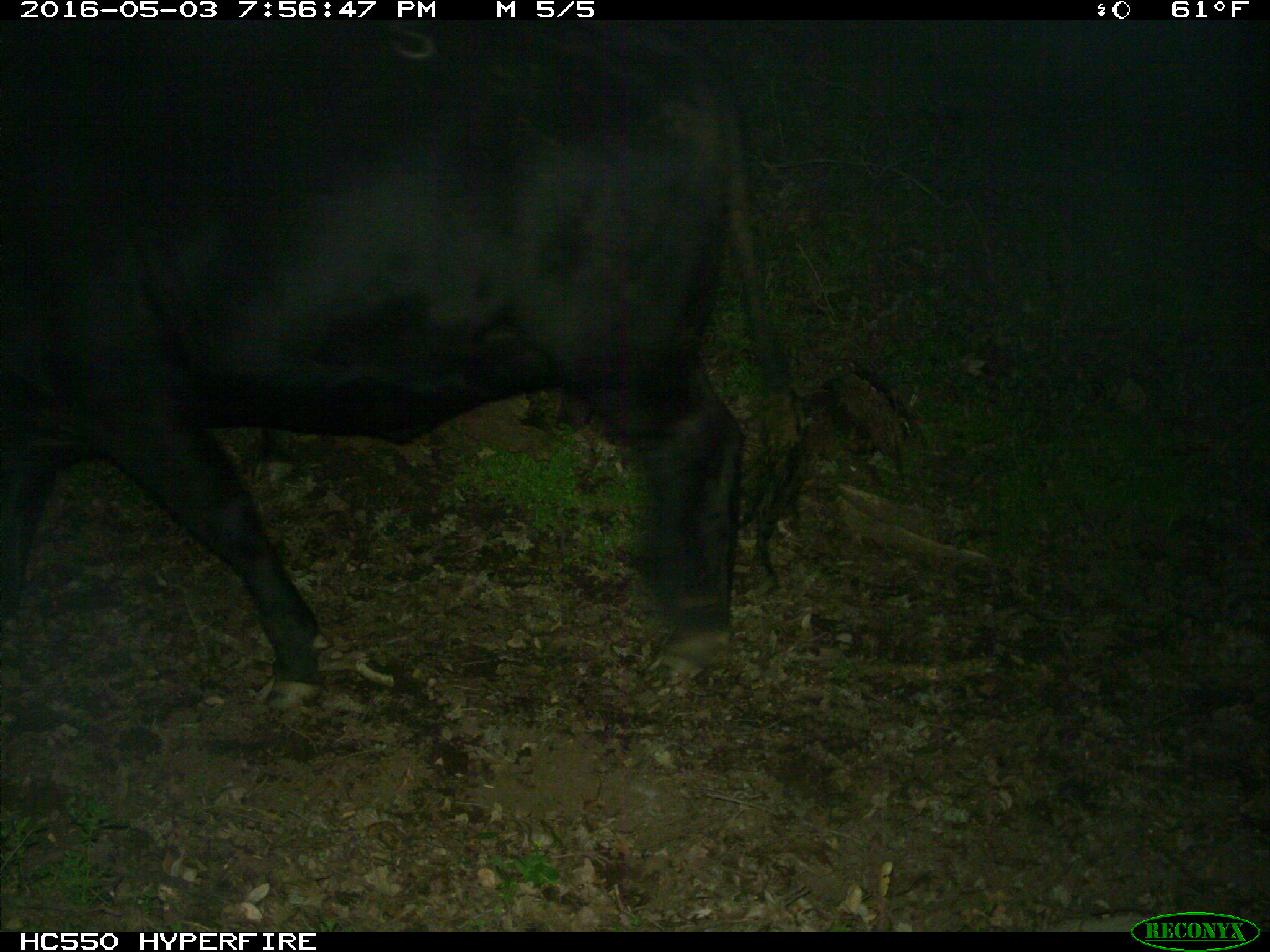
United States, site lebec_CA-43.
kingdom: Animalia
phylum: Chordata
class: Mammalia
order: Artiodactyla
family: Bovidae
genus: Bos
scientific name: Bos taurus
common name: domestic cow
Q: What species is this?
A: Bos taurus (domestic cow).